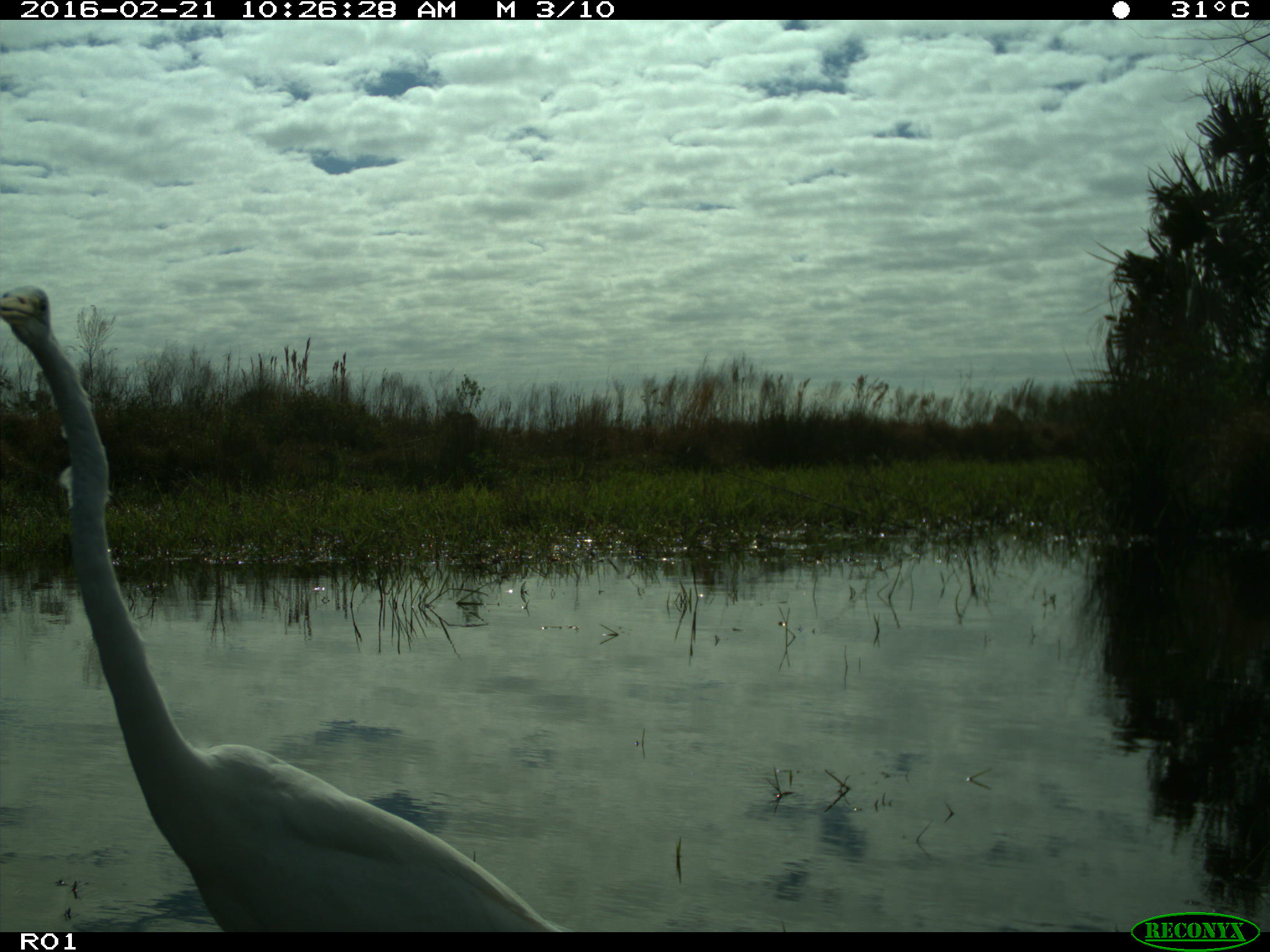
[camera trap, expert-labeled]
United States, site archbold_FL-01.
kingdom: Animalia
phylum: Chordata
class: Aves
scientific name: Aves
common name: birds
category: unidentified bird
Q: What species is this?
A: Unidentified bird (birds) (Aves).